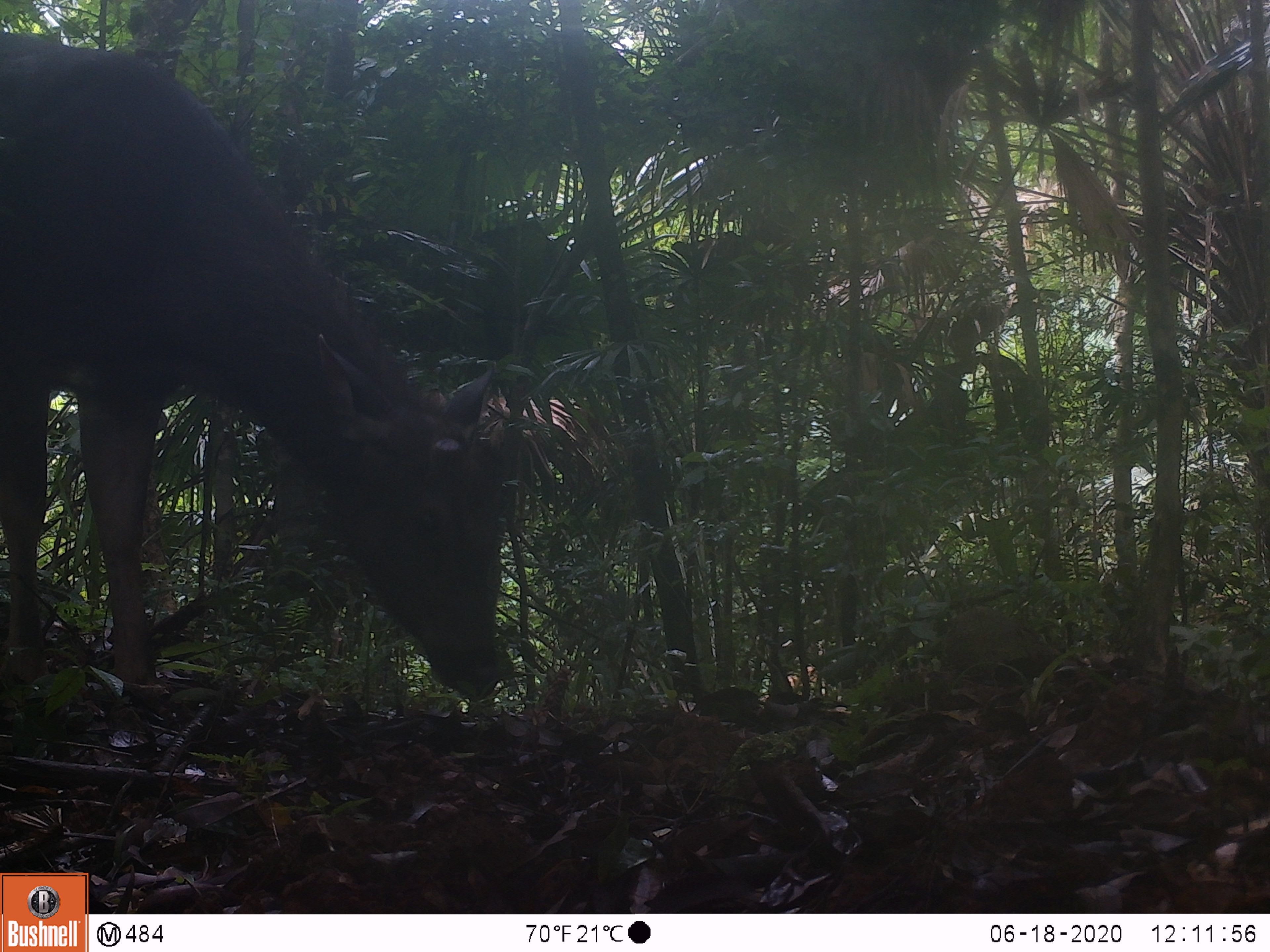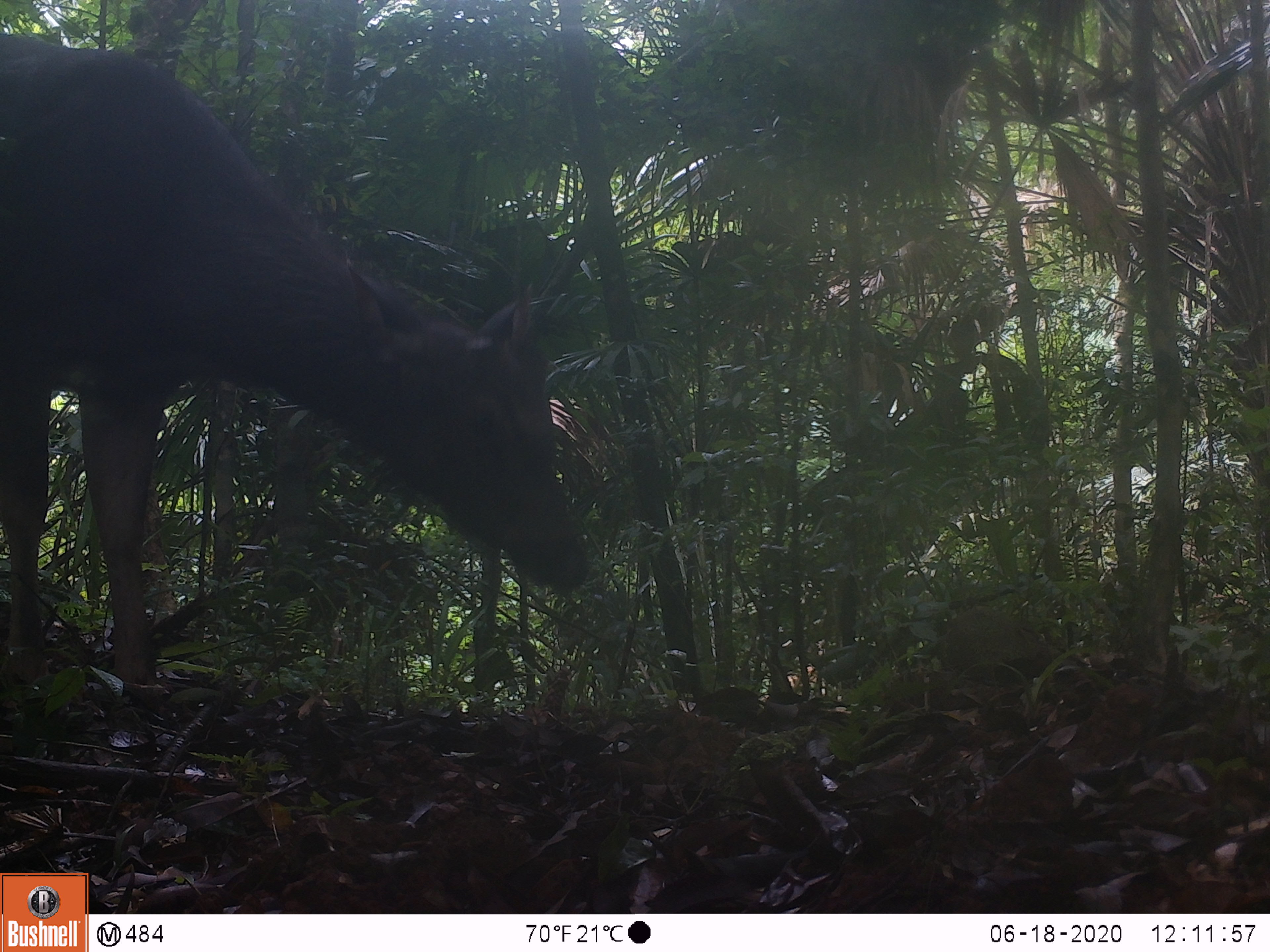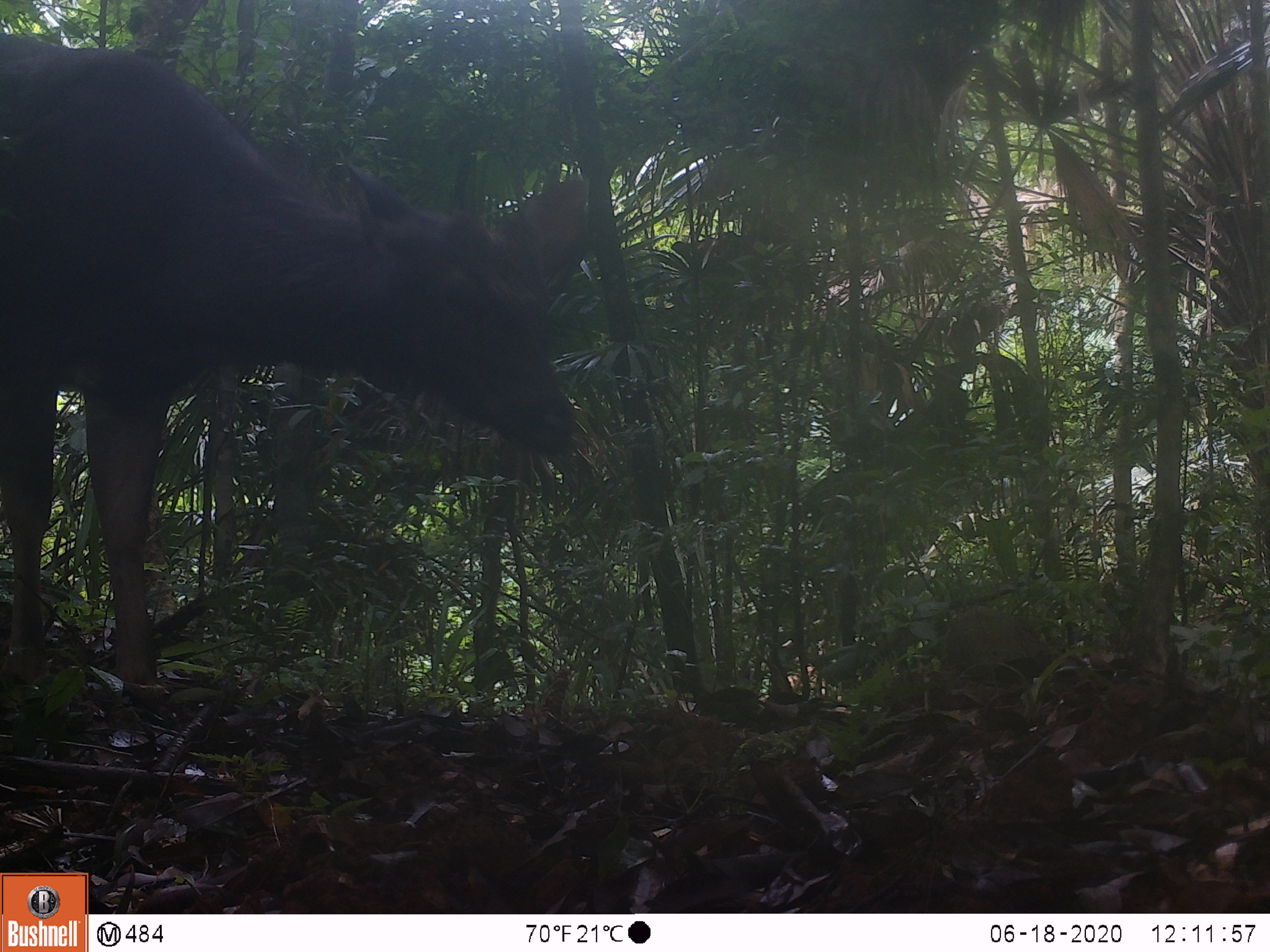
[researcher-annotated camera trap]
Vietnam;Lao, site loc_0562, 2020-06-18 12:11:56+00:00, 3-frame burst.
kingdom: Animalia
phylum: Chordata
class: Mammalia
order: Artiodactyla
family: Cervidae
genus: Rusa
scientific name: Rusa unicolor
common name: sambar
Sambar (Rusa unicolor). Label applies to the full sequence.